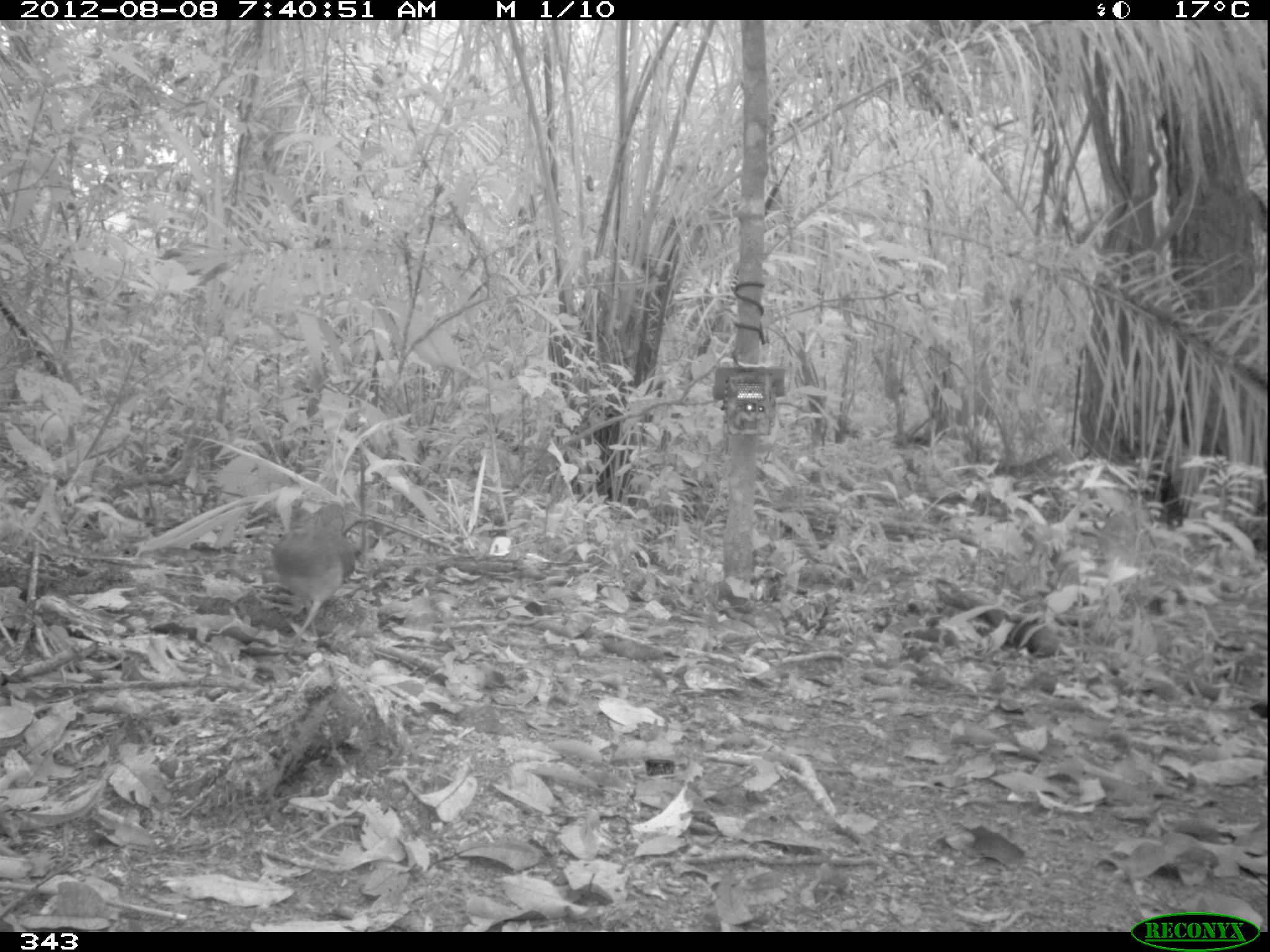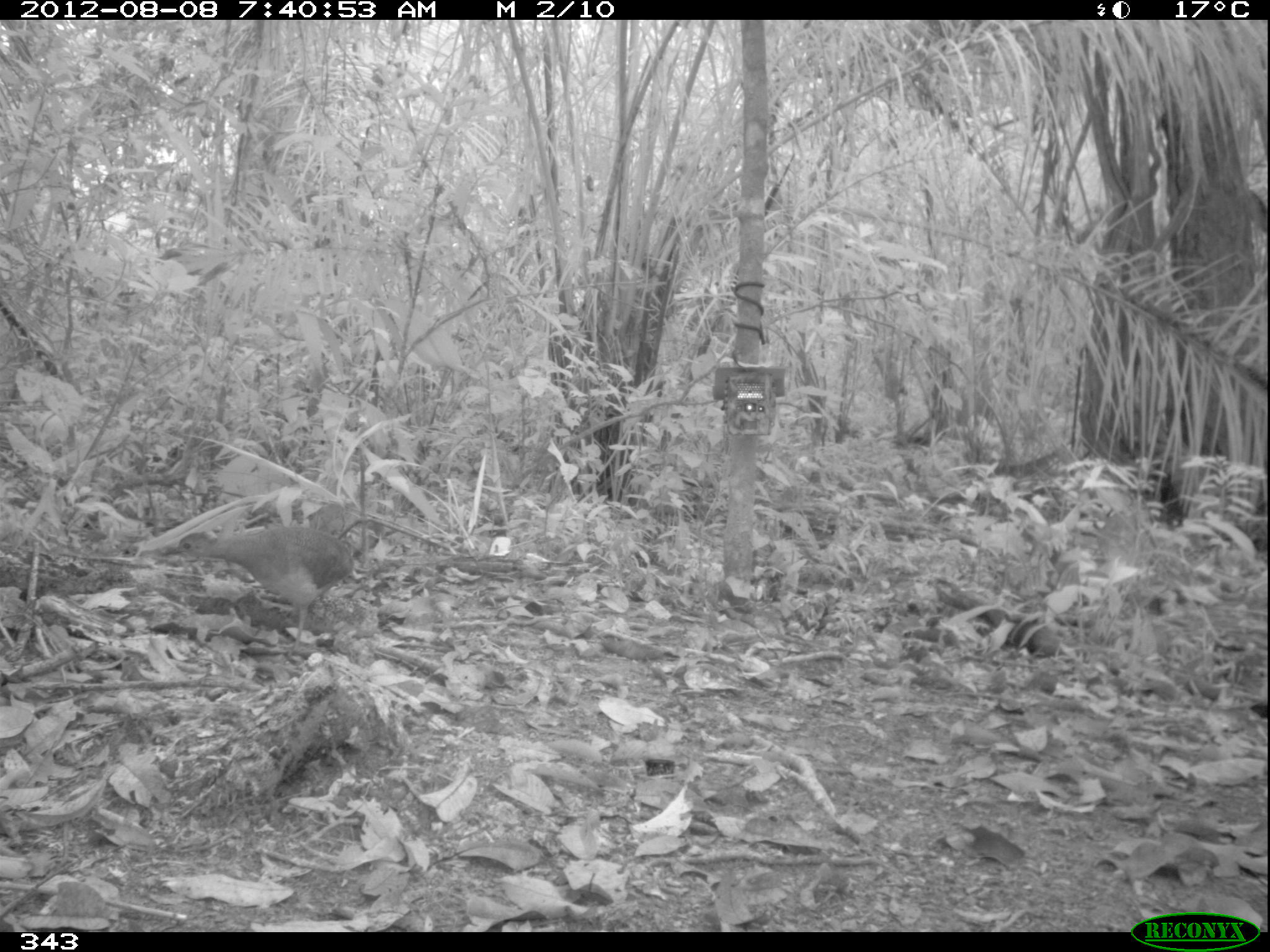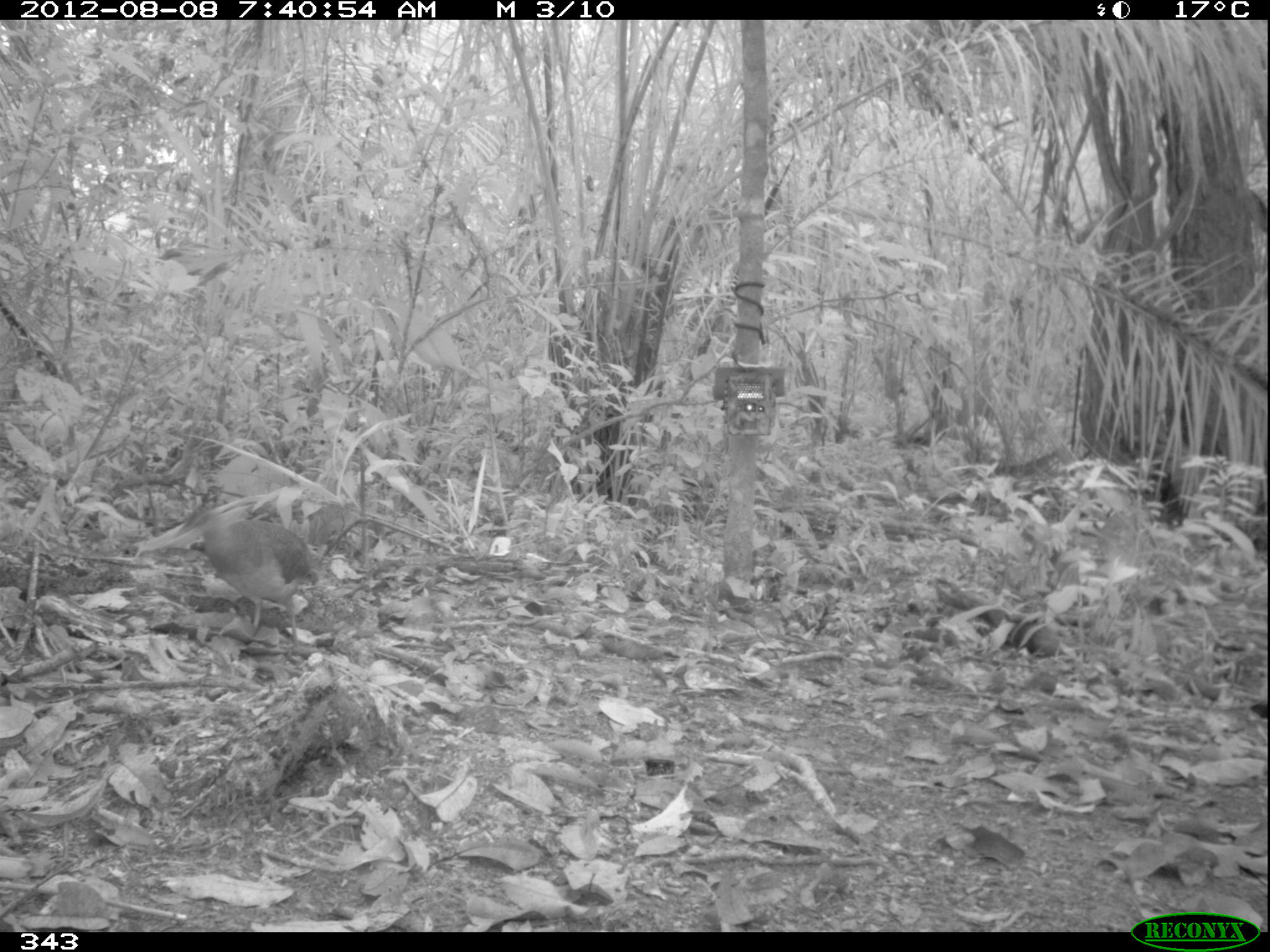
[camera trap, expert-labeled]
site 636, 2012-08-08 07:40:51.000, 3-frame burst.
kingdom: Animalia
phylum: Chordata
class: Aves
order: Galliformes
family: Phasianidae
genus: Alectoris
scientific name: Alectoris rufa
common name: red-legged partridge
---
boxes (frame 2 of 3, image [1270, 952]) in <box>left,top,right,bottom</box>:
alectoris rufa: <box>161,524,356,665</box>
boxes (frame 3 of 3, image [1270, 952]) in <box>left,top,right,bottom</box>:
alectoris rufa: <box>174,504,319,663</box>